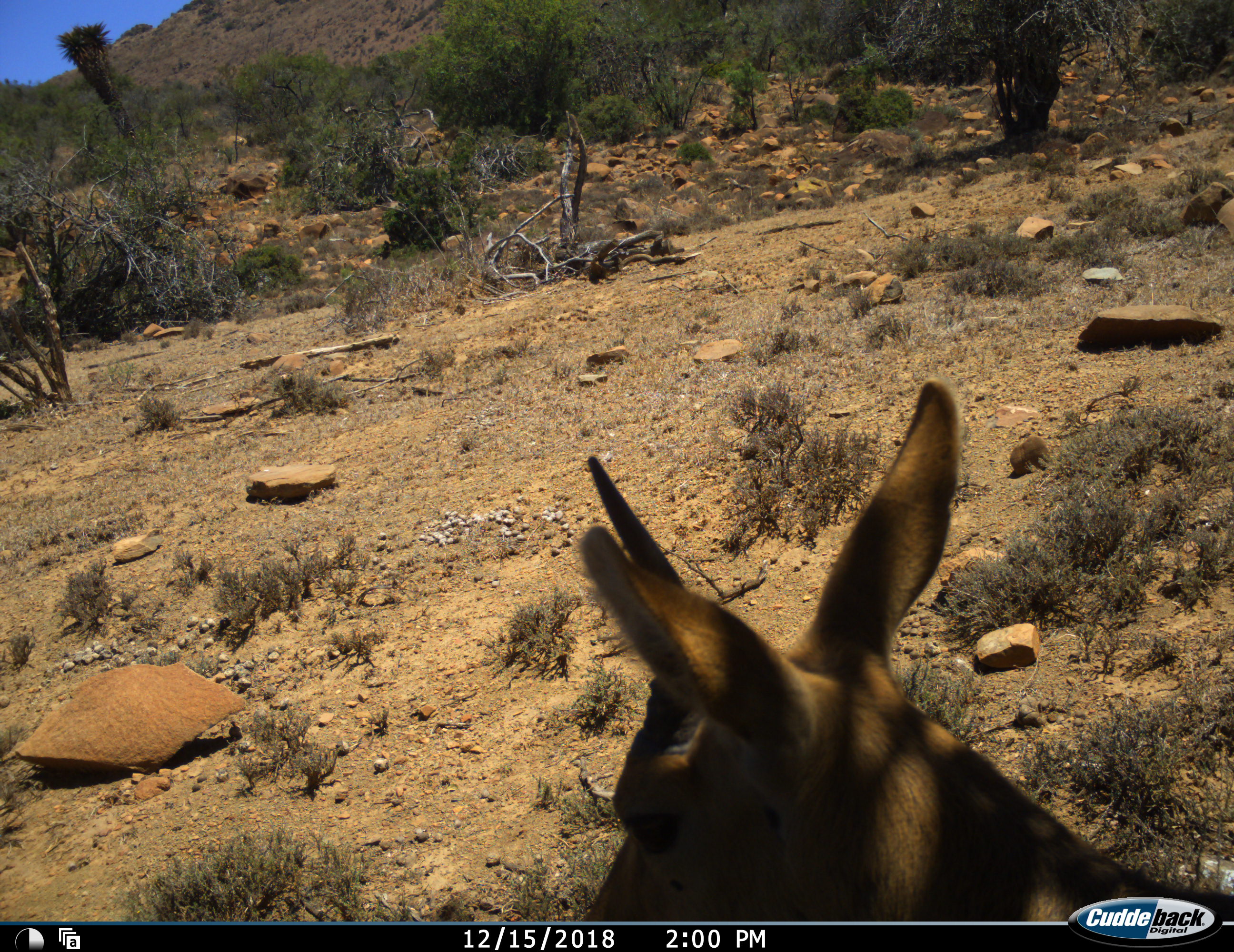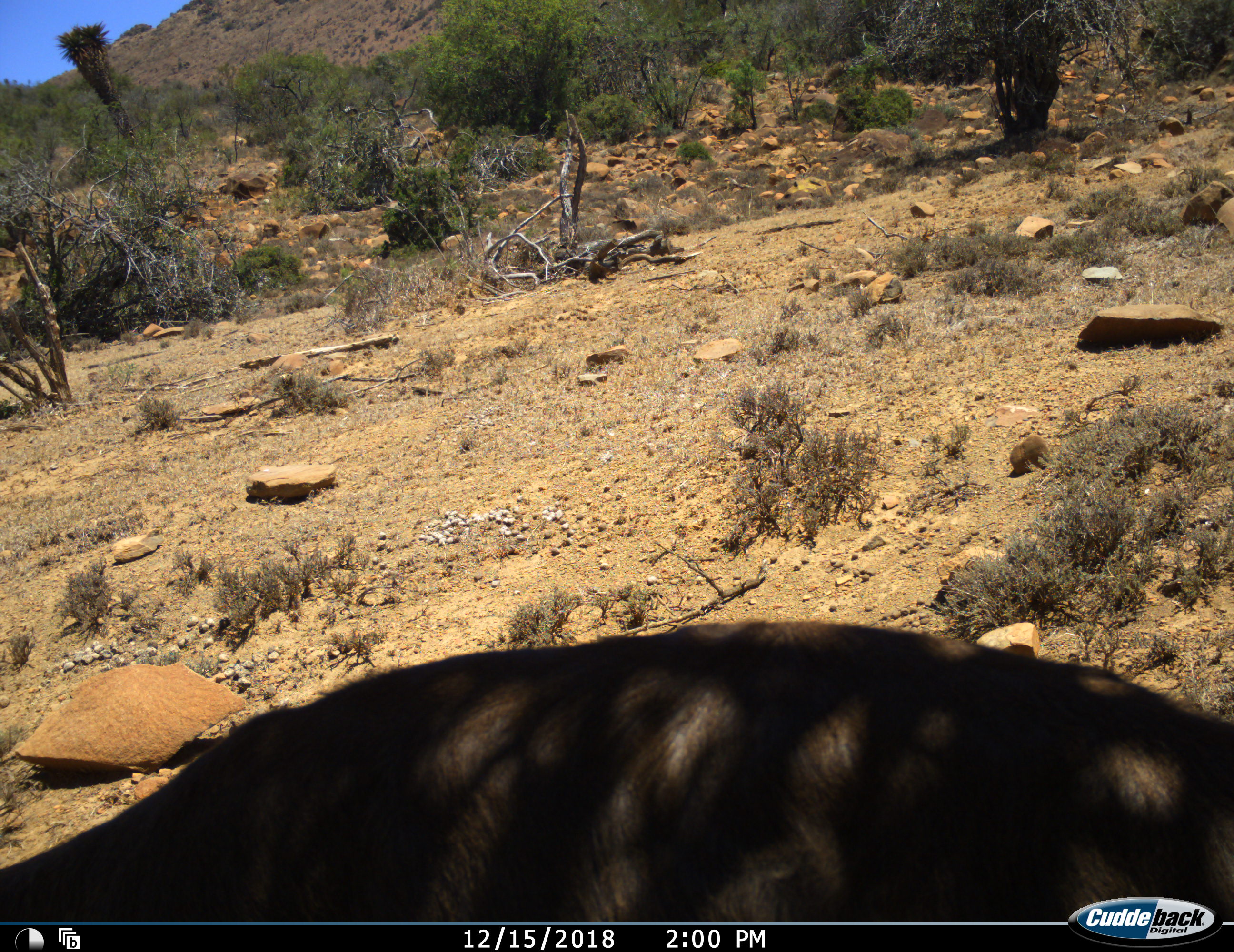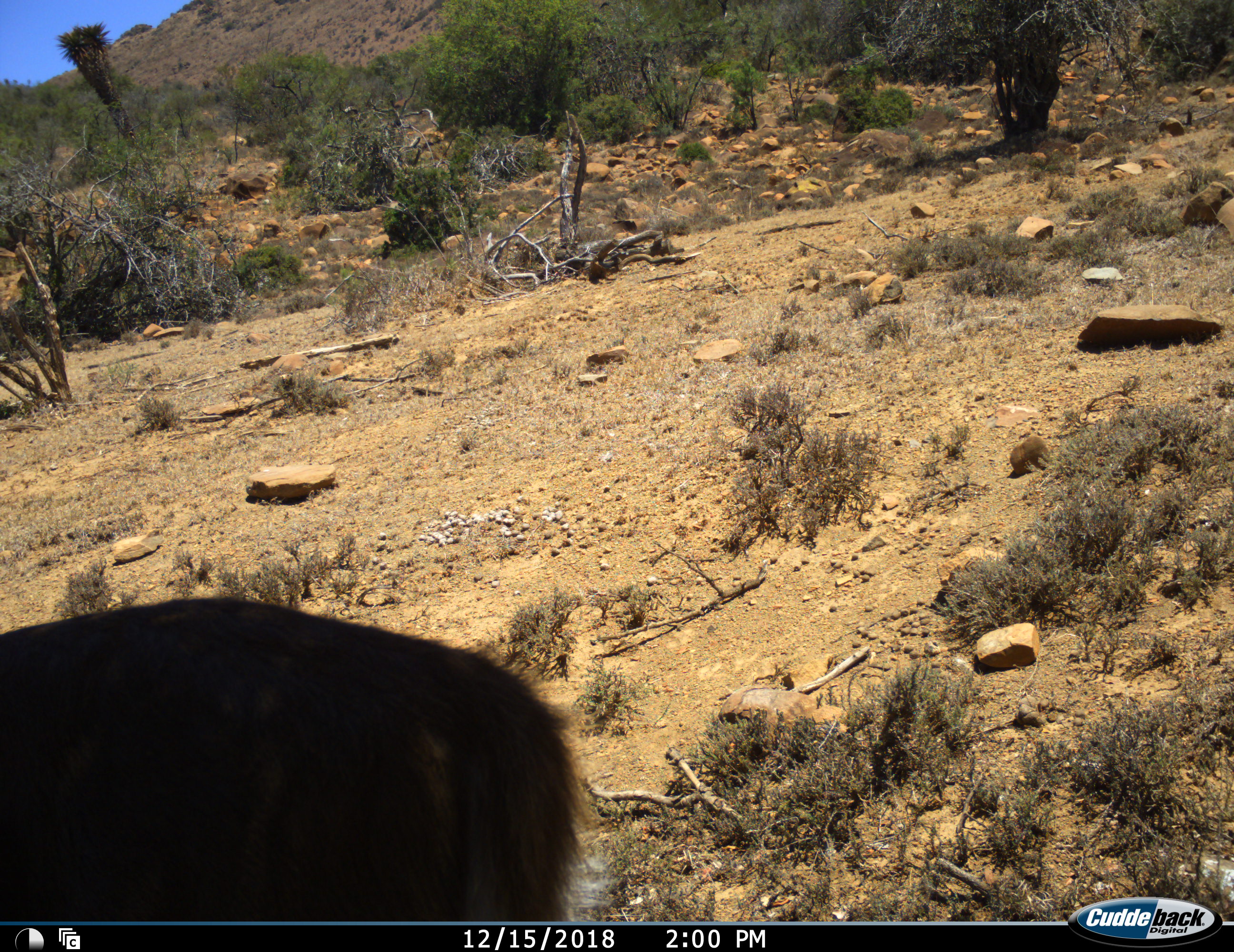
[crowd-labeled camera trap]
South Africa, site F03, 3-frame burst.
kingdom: Animalia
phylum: Chordata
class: Mammalia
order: Artiodactyla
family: Bovidae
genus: Sylvicapra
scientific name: Sylvicapra grimmia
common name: common grey duiker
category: duikercommongrey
Duikercommongrey (common grey duiker) (Sylvicapra grimmia), count 1. Behavior (volunteer vote fractions): standing 14%, resting 0%, moving 100%, interacting 0%. Young present (vote fraction): 0%. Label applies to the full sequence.